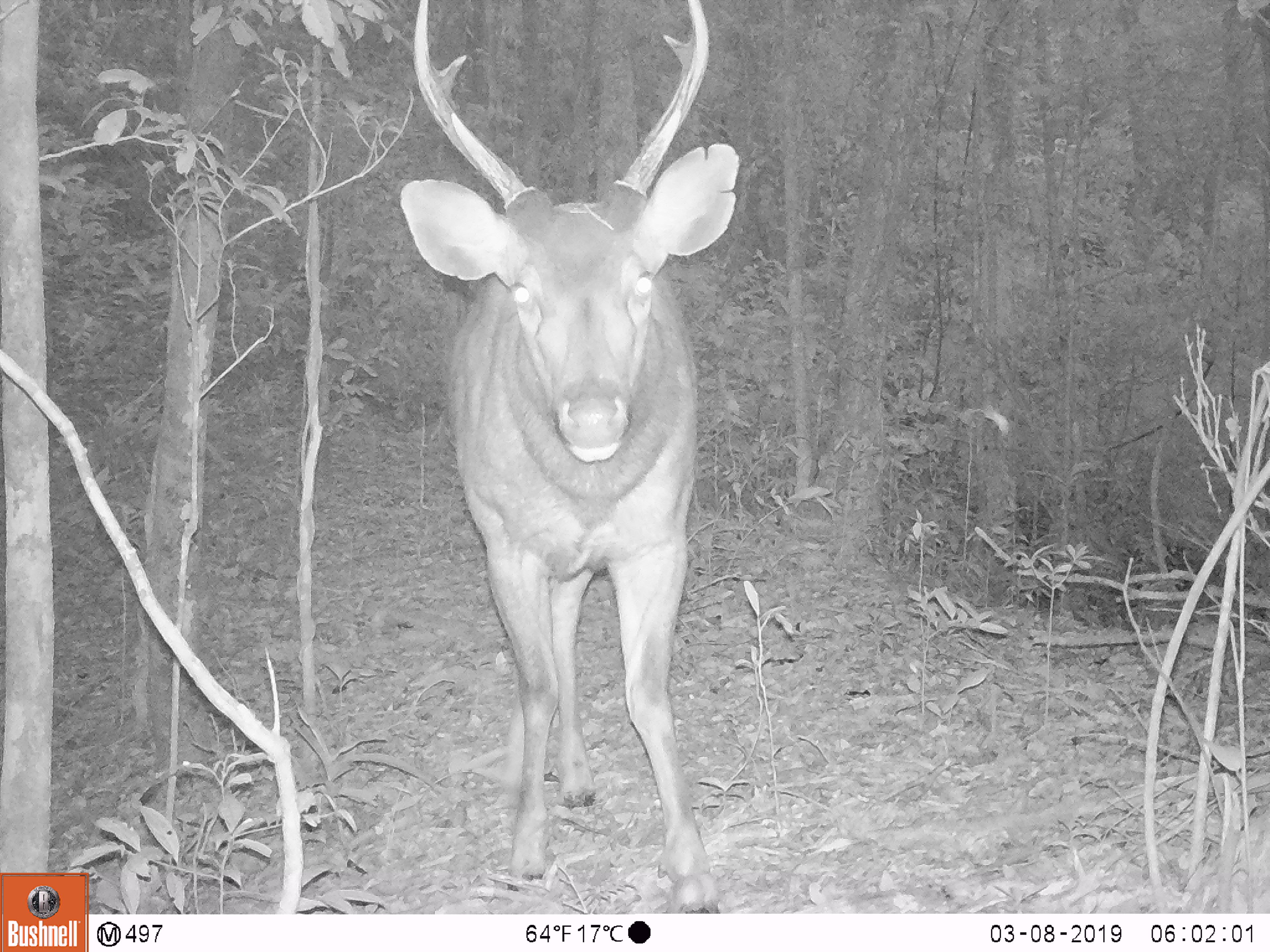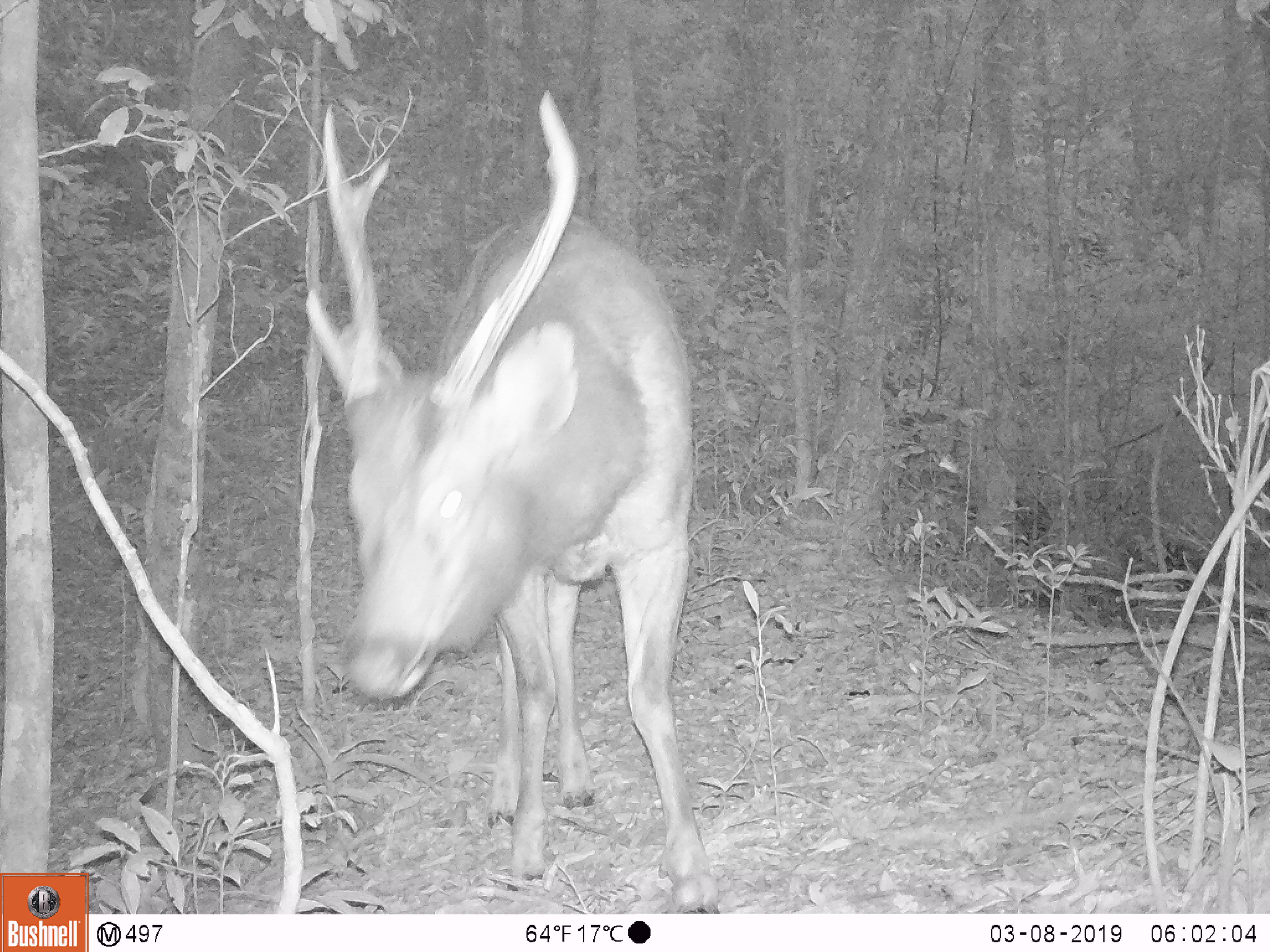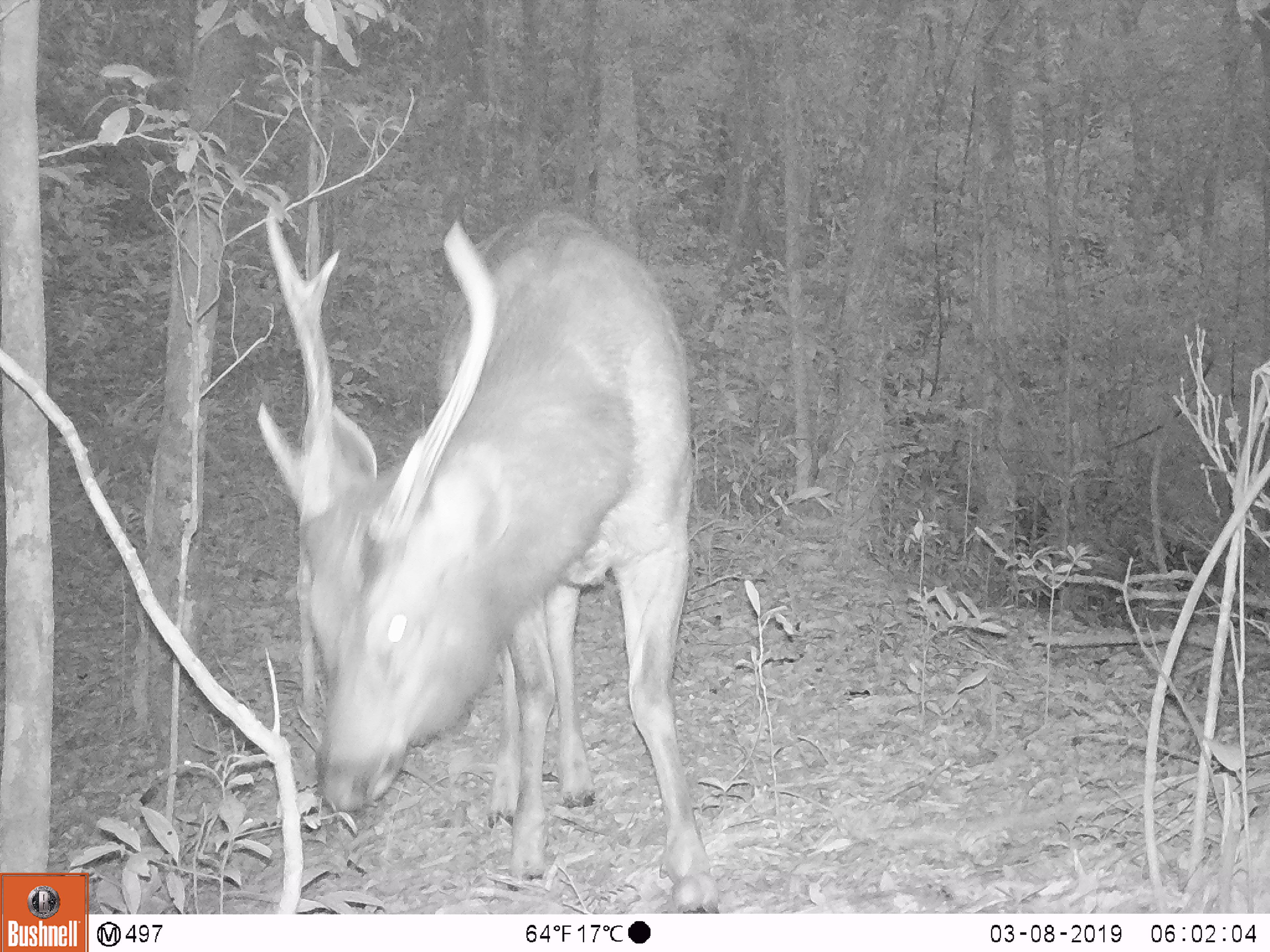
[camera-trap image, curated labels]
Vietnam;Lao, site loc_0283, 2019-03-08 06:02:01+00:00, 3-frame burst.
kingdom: Animalia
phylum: Chordata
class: Mammalia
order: Artiodactyla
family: Cervidae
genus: Rusa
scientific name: Rusa unicolor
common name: sambar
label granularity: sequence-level